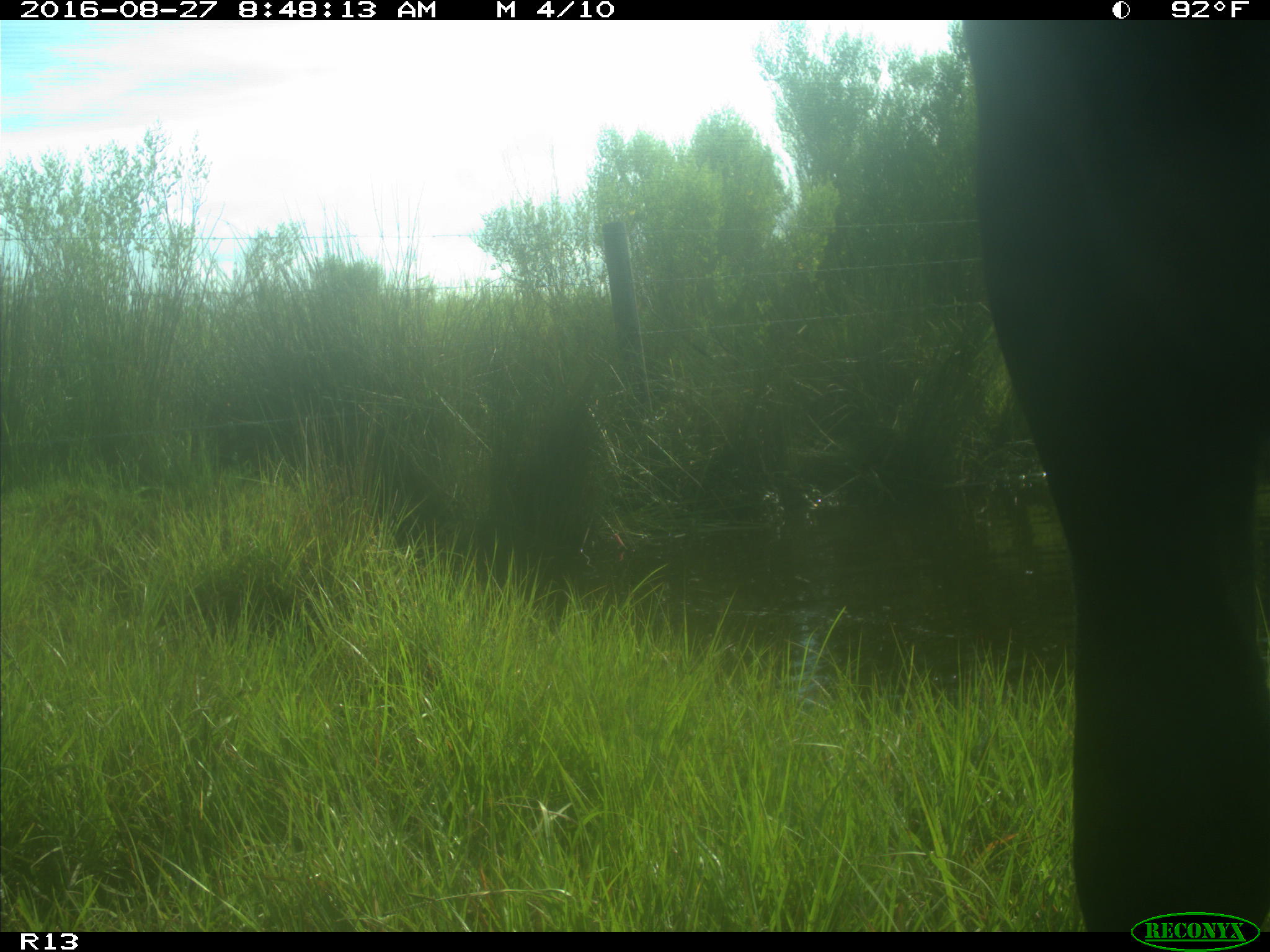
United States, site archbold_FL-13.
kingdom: Animalia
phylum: Chordata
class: Mammalia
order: Artiodactyla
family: Bovidae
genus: Bos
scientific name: Bos taurus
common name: domestic cow